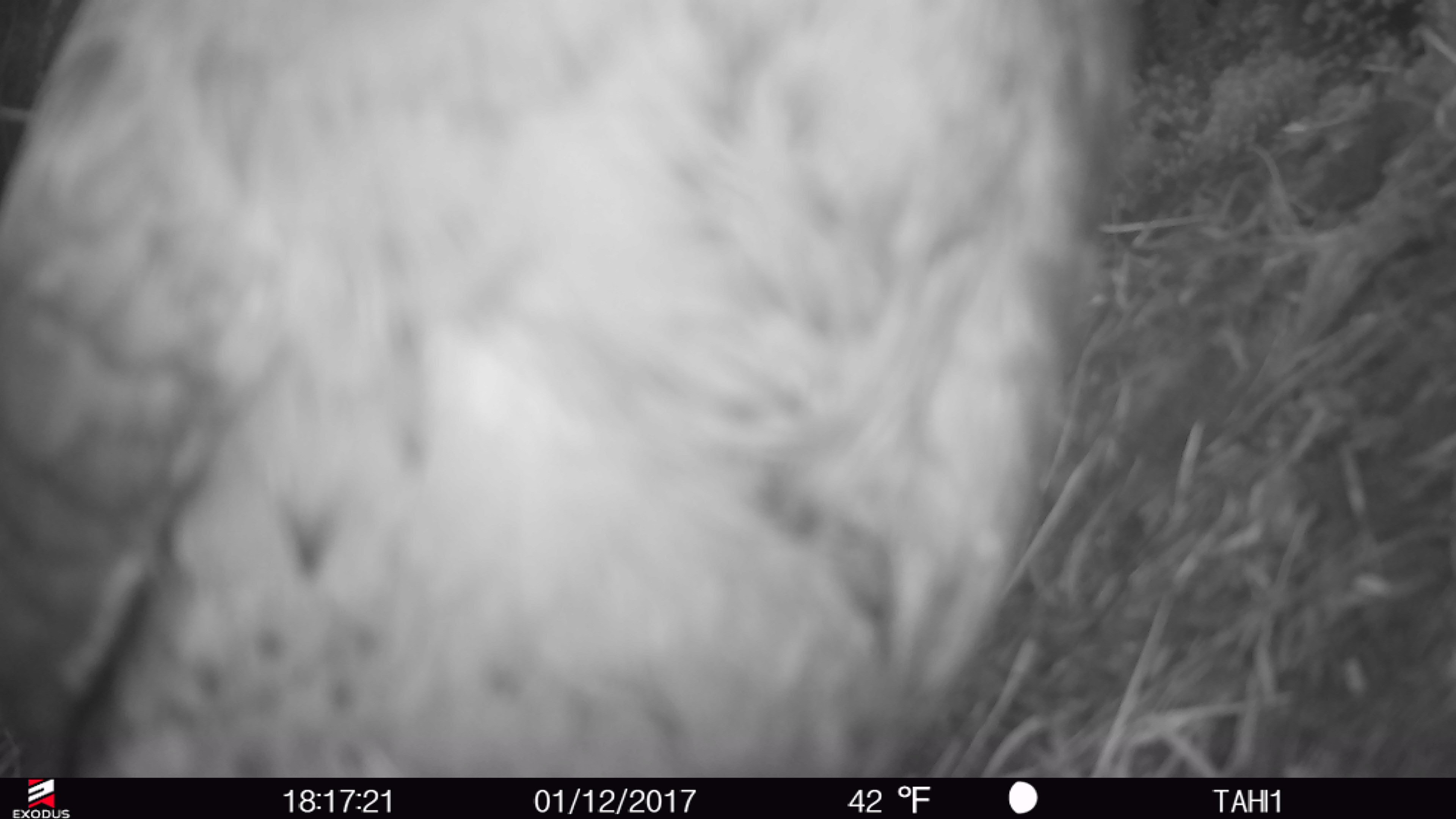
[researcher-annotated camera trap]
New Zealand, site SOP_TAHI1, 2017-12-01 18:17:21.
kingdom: Animalia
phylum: Chordata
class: Aves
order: Psittaciformes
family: Strigopidae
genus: Nestor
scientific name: Nestor notabilis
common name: kea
Kea (Nestor notabilis).